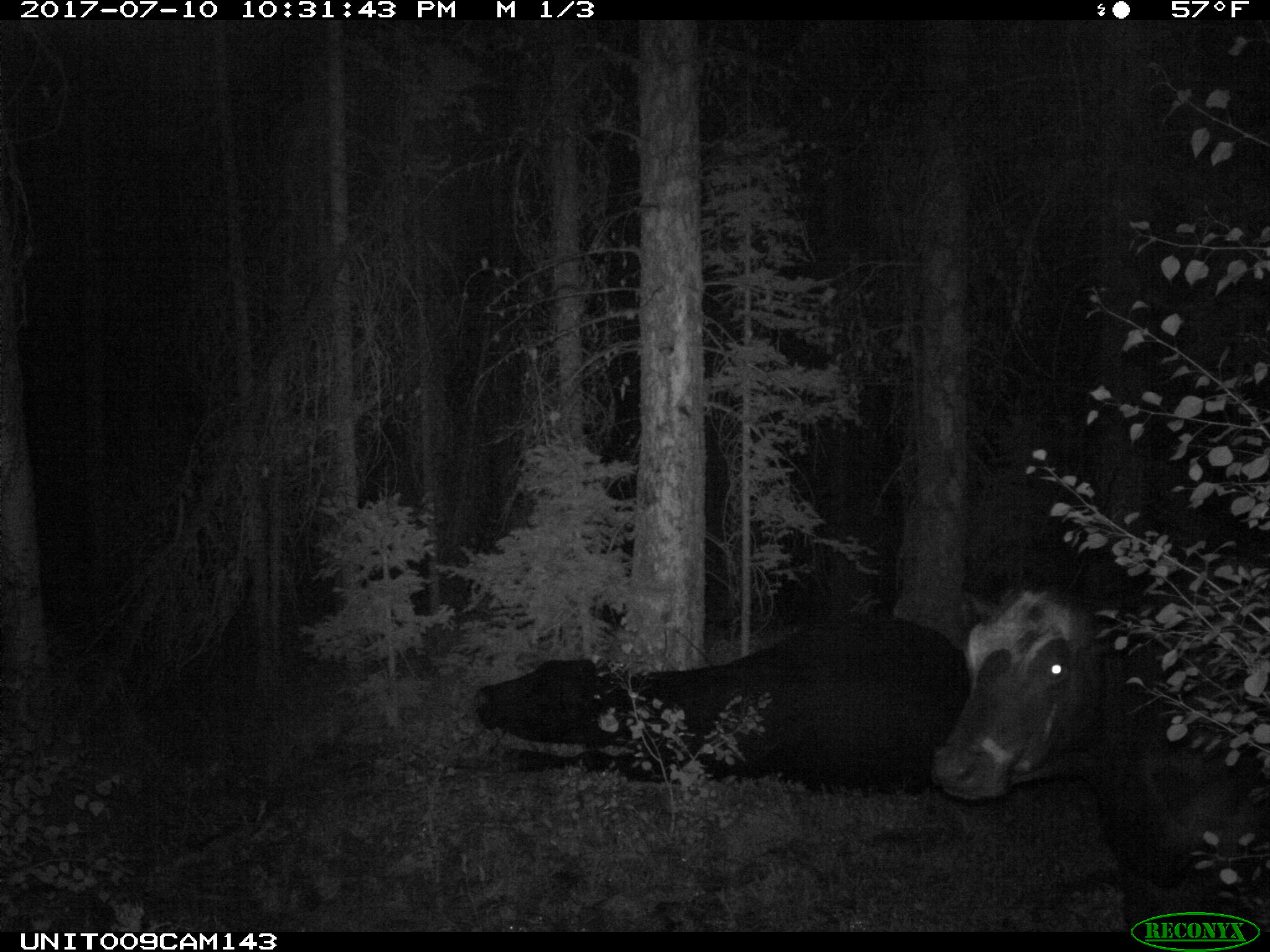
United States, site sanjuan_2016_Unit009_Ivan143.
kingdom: Animalia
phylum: Chordata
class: Mammalia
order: Artiodactyla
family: Bovidae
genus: Bos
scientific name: Bos taurus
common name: domestic cow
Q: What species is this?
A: Bos taurus (domestic cow).